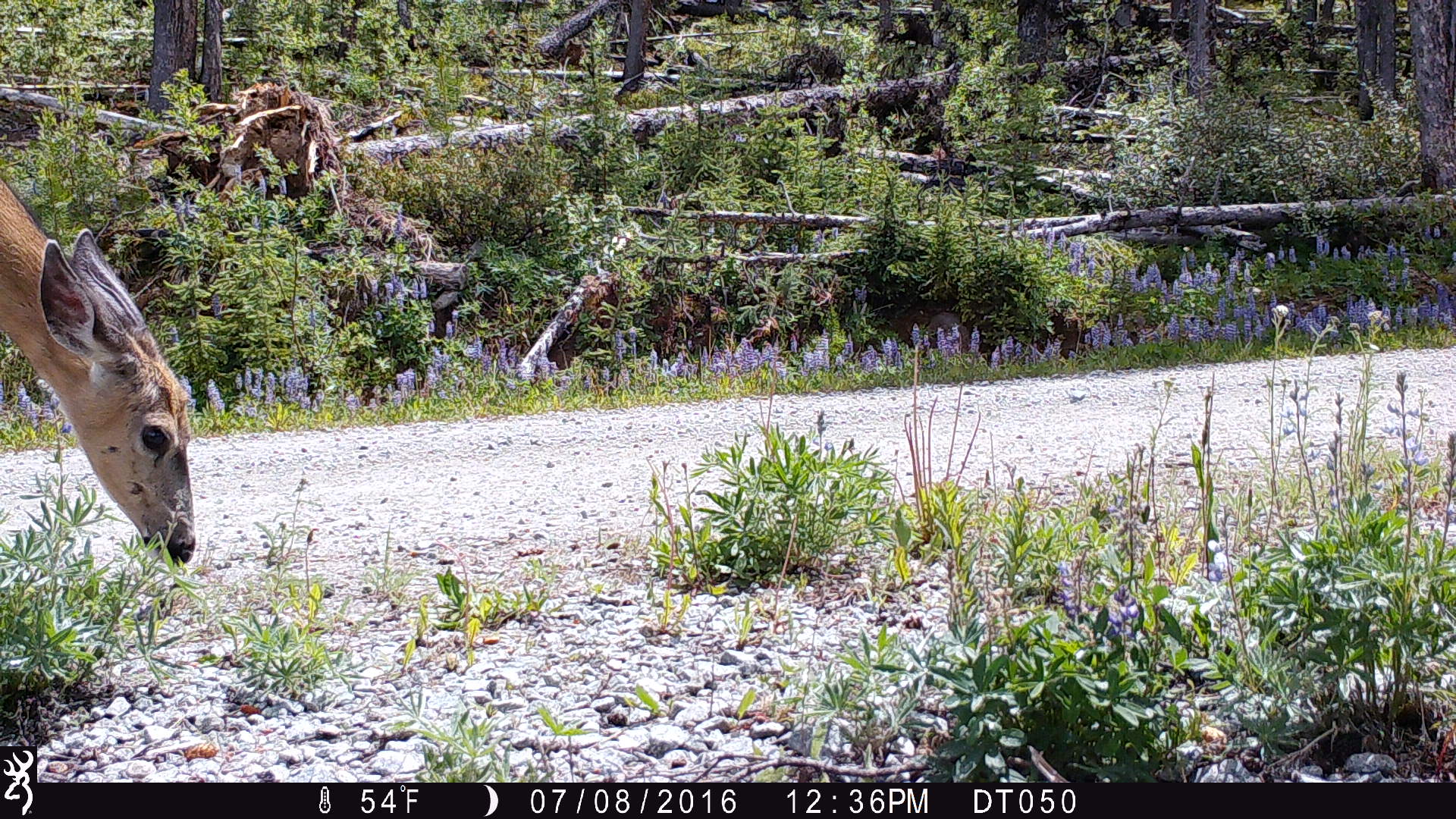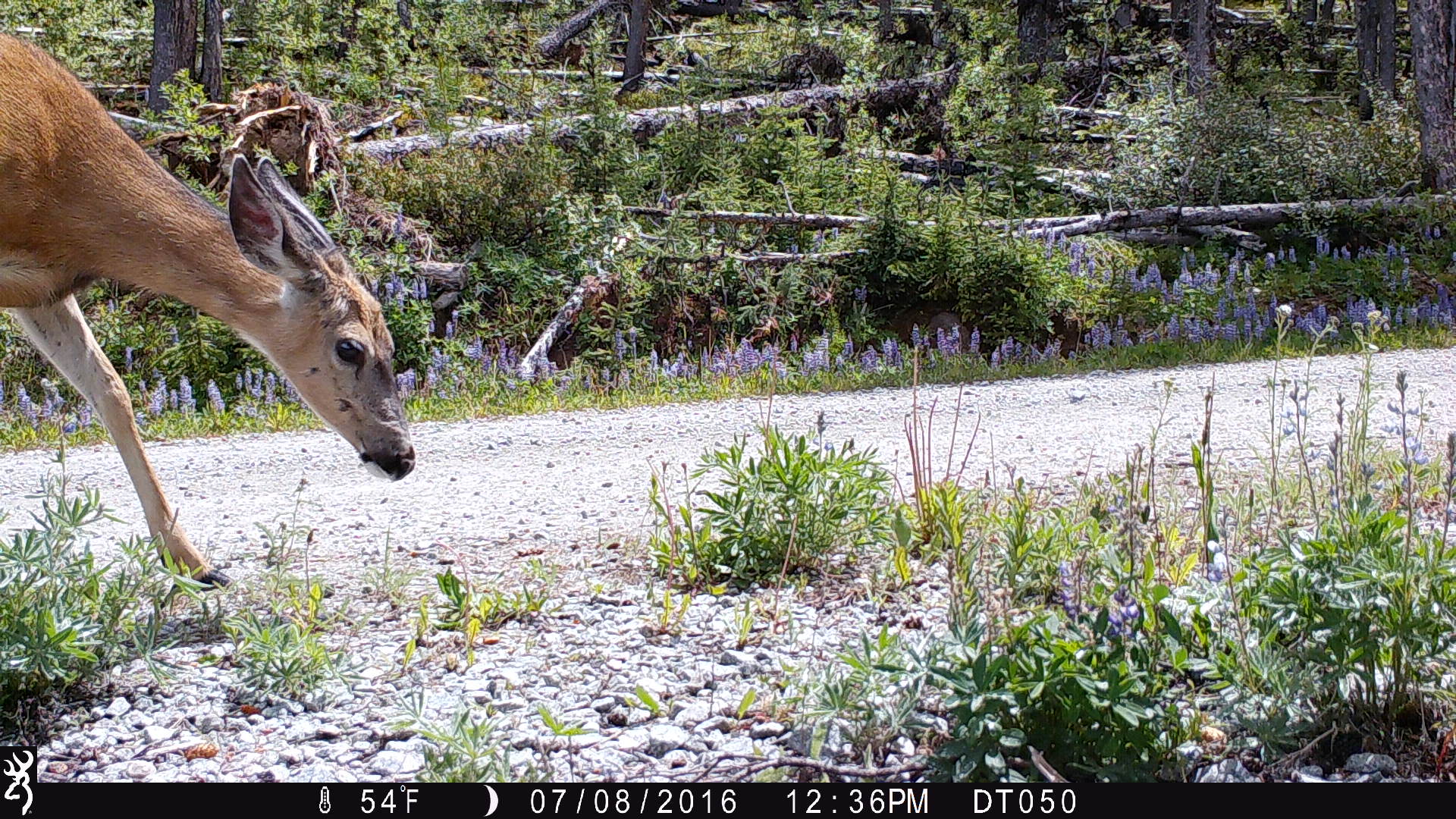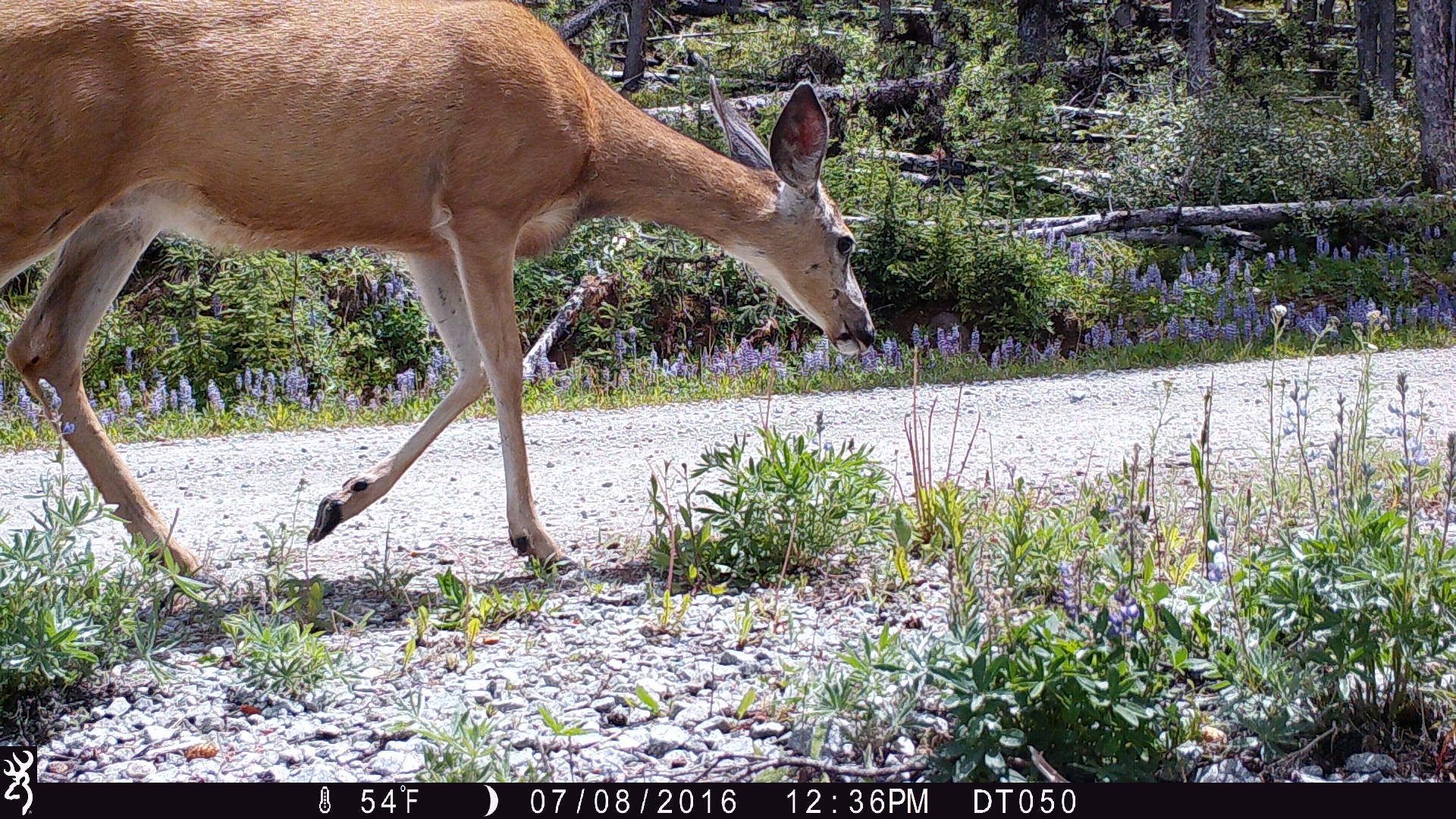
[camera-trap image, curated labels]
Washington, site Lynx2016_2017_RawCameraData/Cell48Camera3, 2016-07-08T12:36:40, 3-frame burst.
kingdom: Animalia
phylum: Chordata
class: Mammalia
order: Artiodactyla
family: Cervidae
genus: Odocoileus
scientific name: Odocoileus hemionus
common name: mule deer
Odocoileus hemionus (mule deer). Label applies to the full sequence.